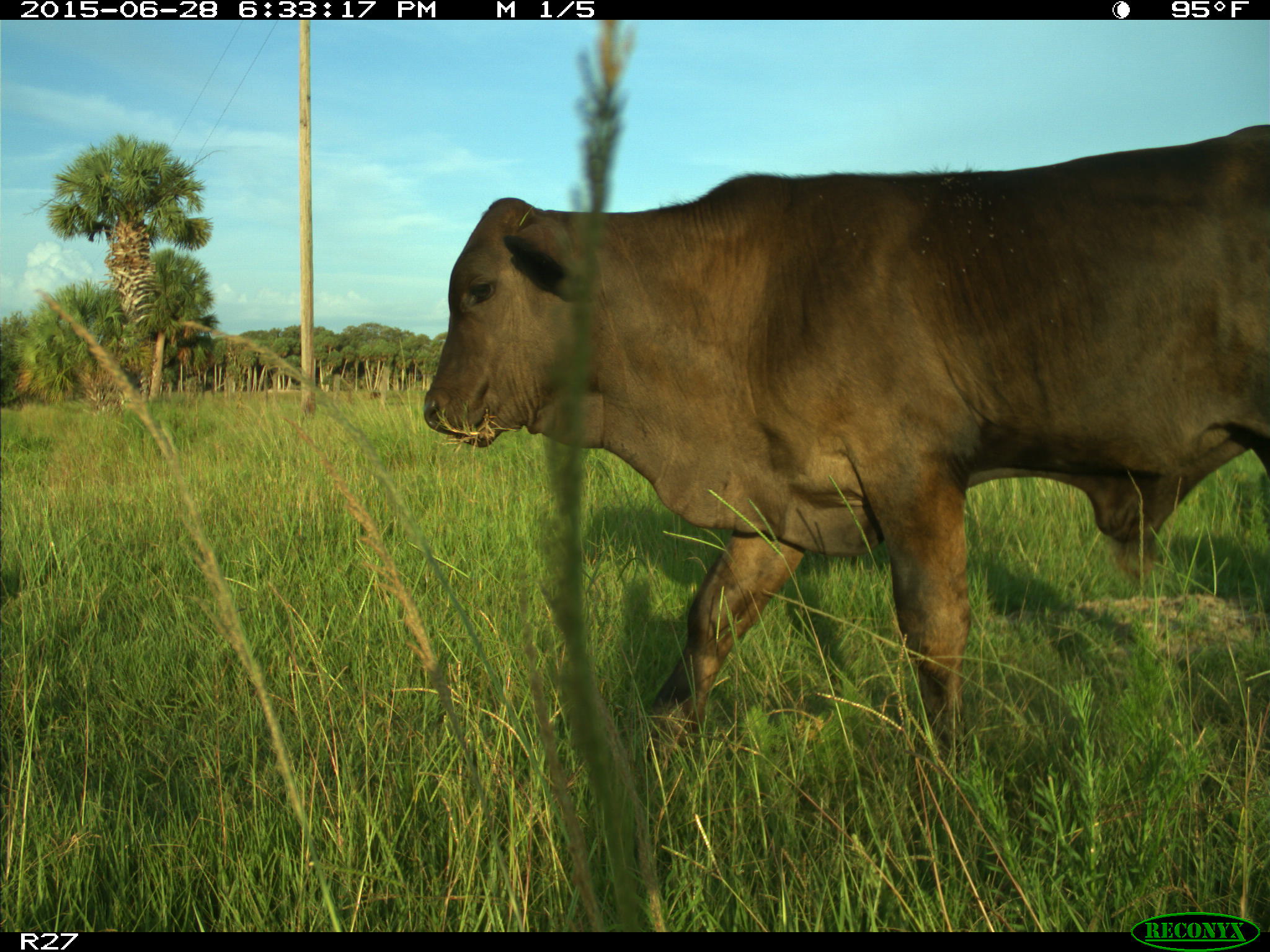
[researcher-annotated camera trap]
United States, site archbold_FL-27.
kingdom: Animalia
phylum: Chordata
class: Mammalia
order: Artiodactyla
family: Bovidae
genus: Bos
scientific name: Bos taurus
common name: domestic cow